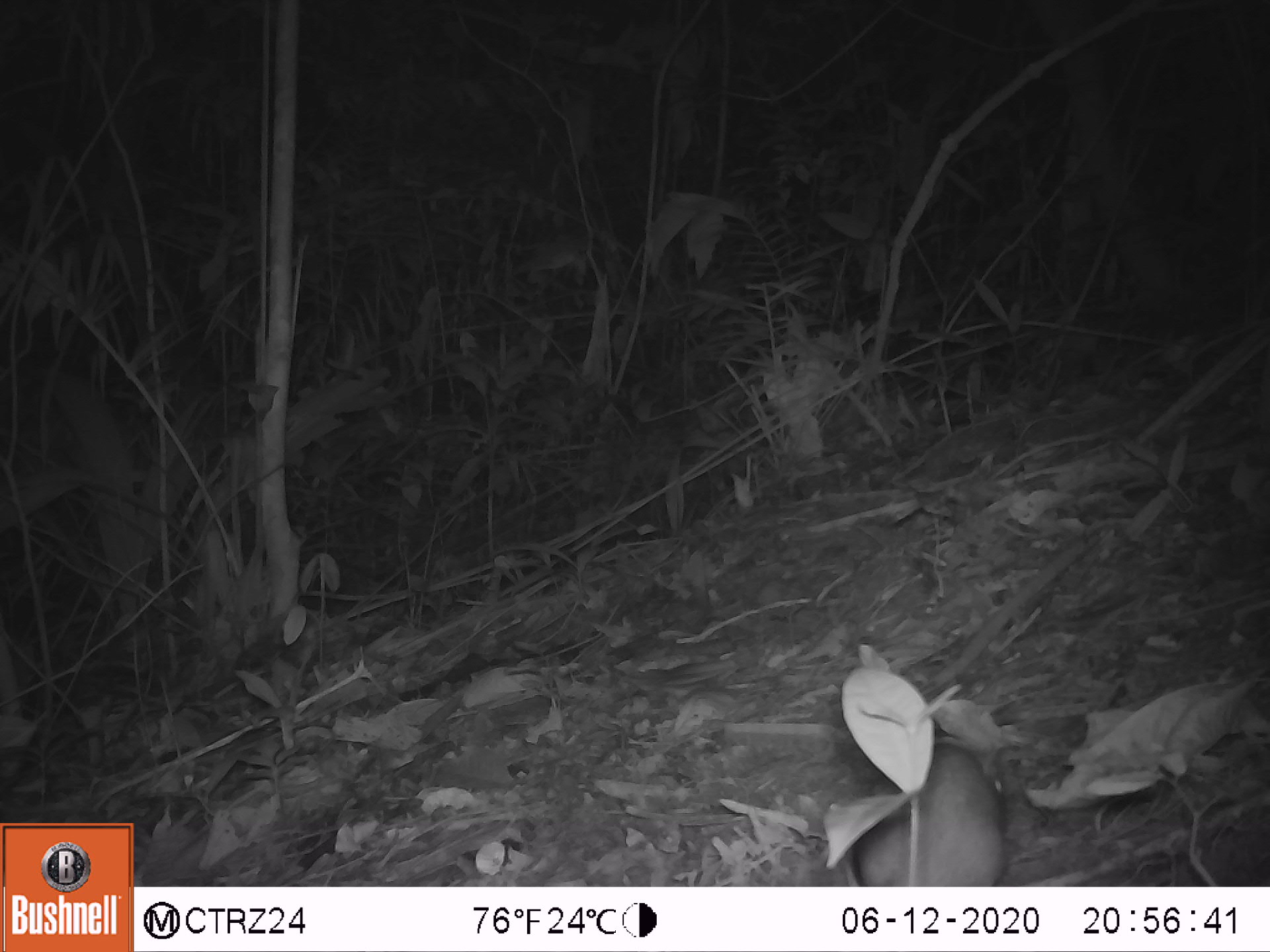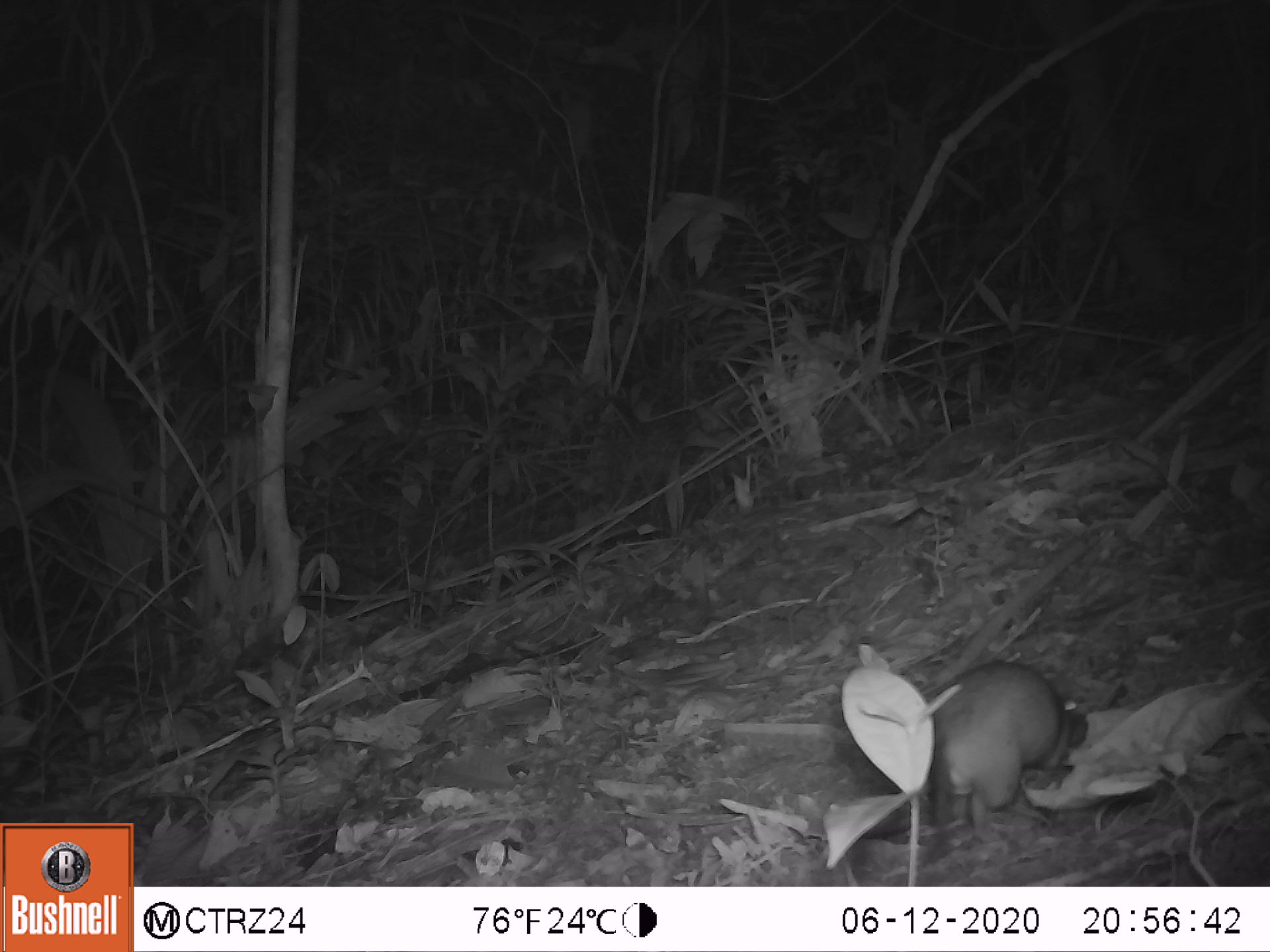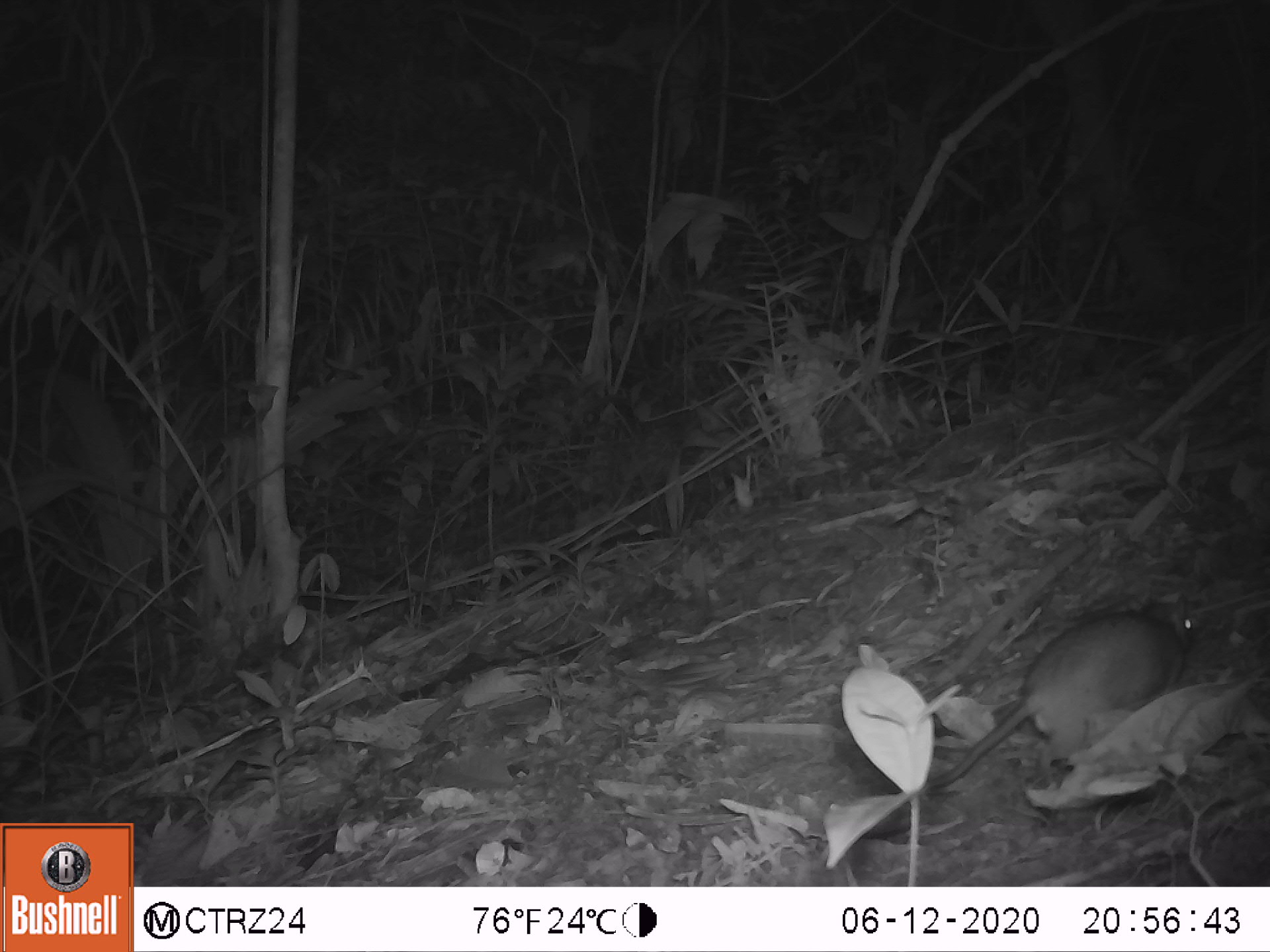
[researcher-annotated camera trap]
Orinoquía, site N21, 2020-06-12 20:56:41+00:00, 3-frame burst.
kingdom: Animalia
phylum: Chordata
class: Mammalia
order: Rodentia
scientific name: Rodentia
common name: rodent